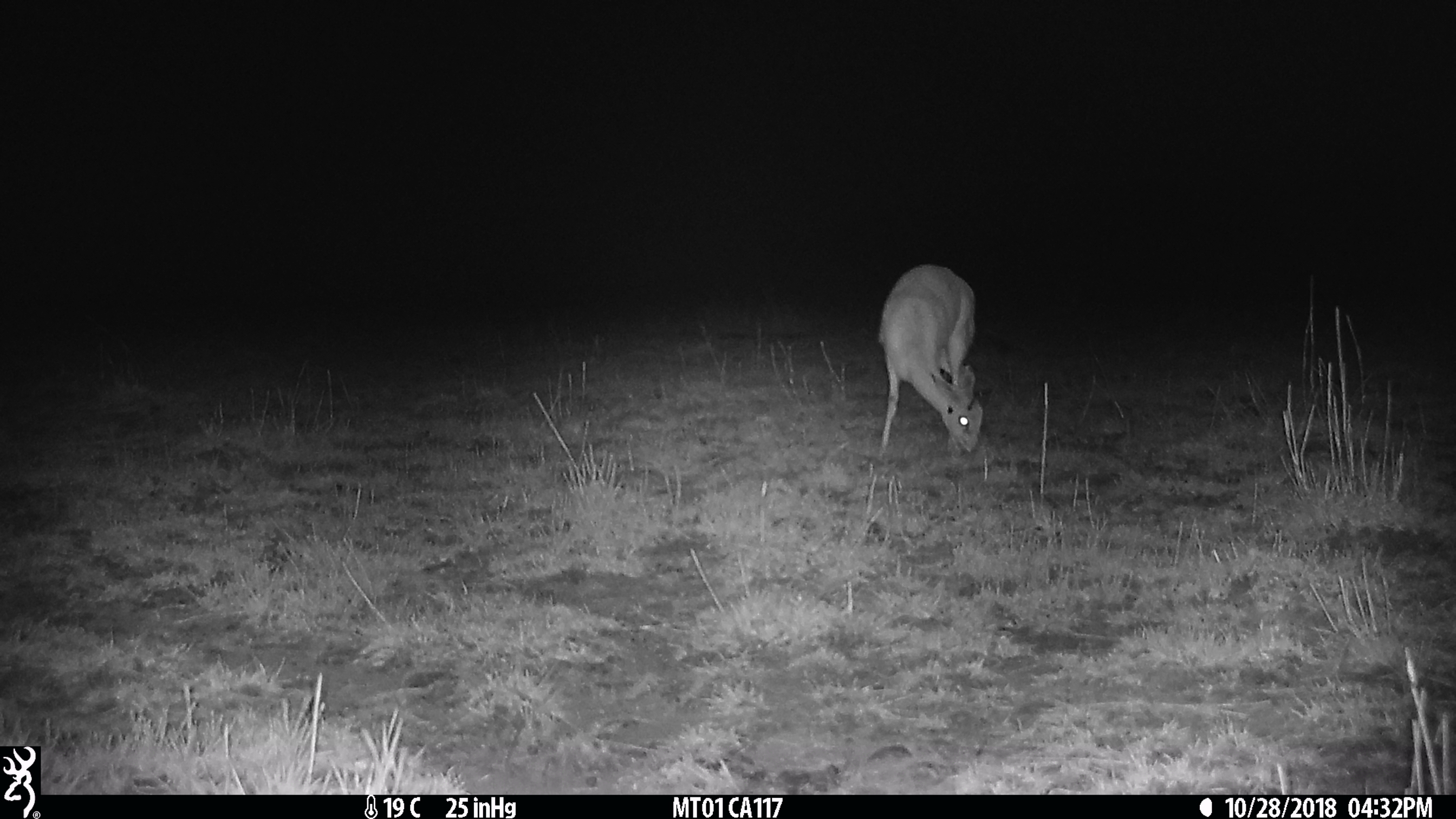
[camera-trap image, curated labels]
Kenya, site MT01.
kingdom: Animalia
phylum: Chordata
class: Mammalia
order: Artiodactyla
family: Bovidae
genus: Ourebia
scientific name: Ourebia ourebi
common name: oribi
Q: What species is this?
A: Oribi (Ourebia ourebi).